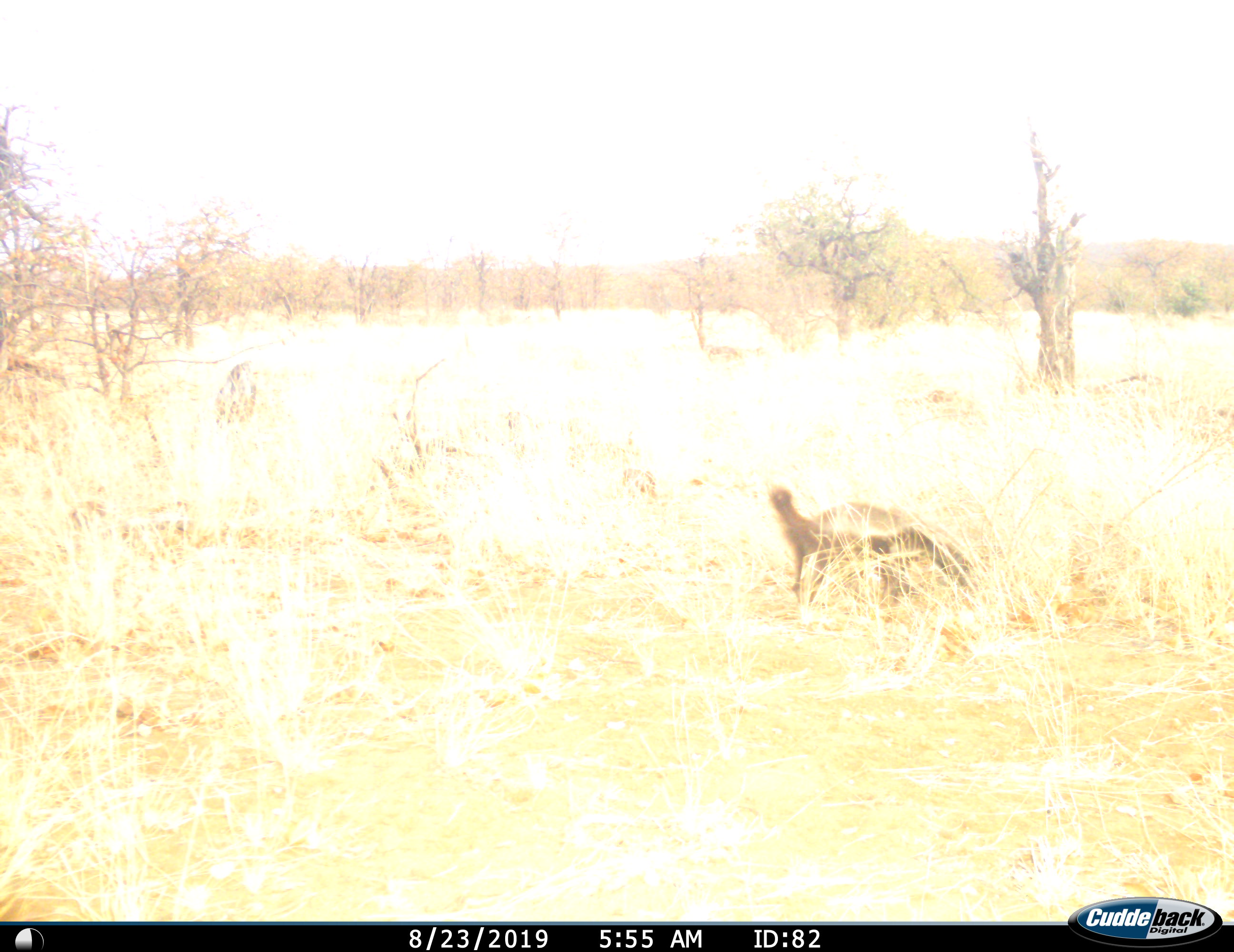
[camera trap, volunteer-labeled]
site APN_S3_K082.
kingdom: Animalia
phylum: Chordata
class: Mammalia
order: Carnivora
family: Mustelidae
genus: Mellivora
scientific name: Mellivora capensis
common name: honey badger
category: honeybadger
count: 1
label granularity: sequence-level